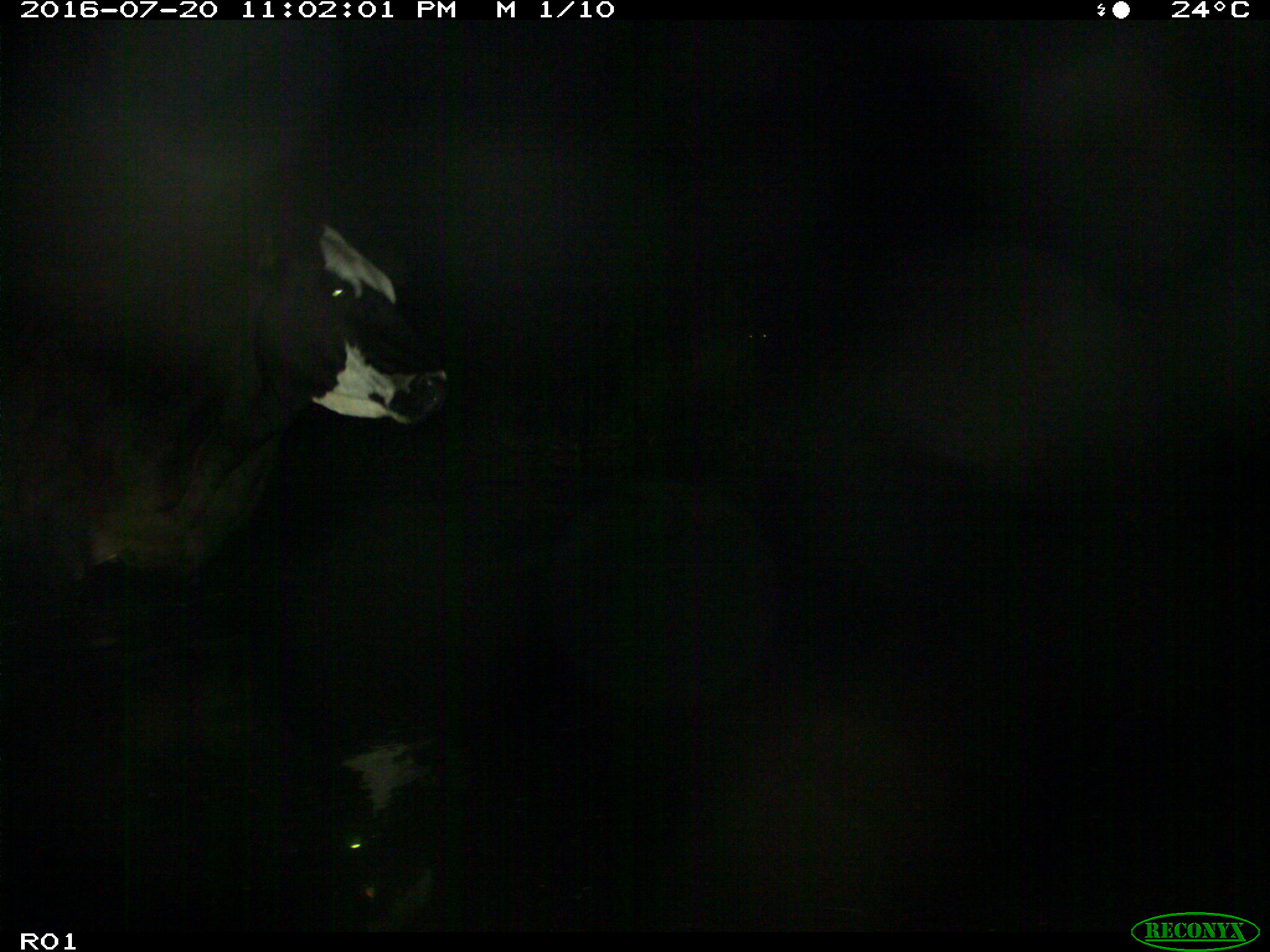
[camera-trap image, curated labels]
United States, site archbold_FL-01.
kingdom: Animalia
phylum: Chordata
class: Mammalia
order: Artiodactyla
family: Bovidae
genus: Bos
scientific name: Bos taurus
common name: domestic cow